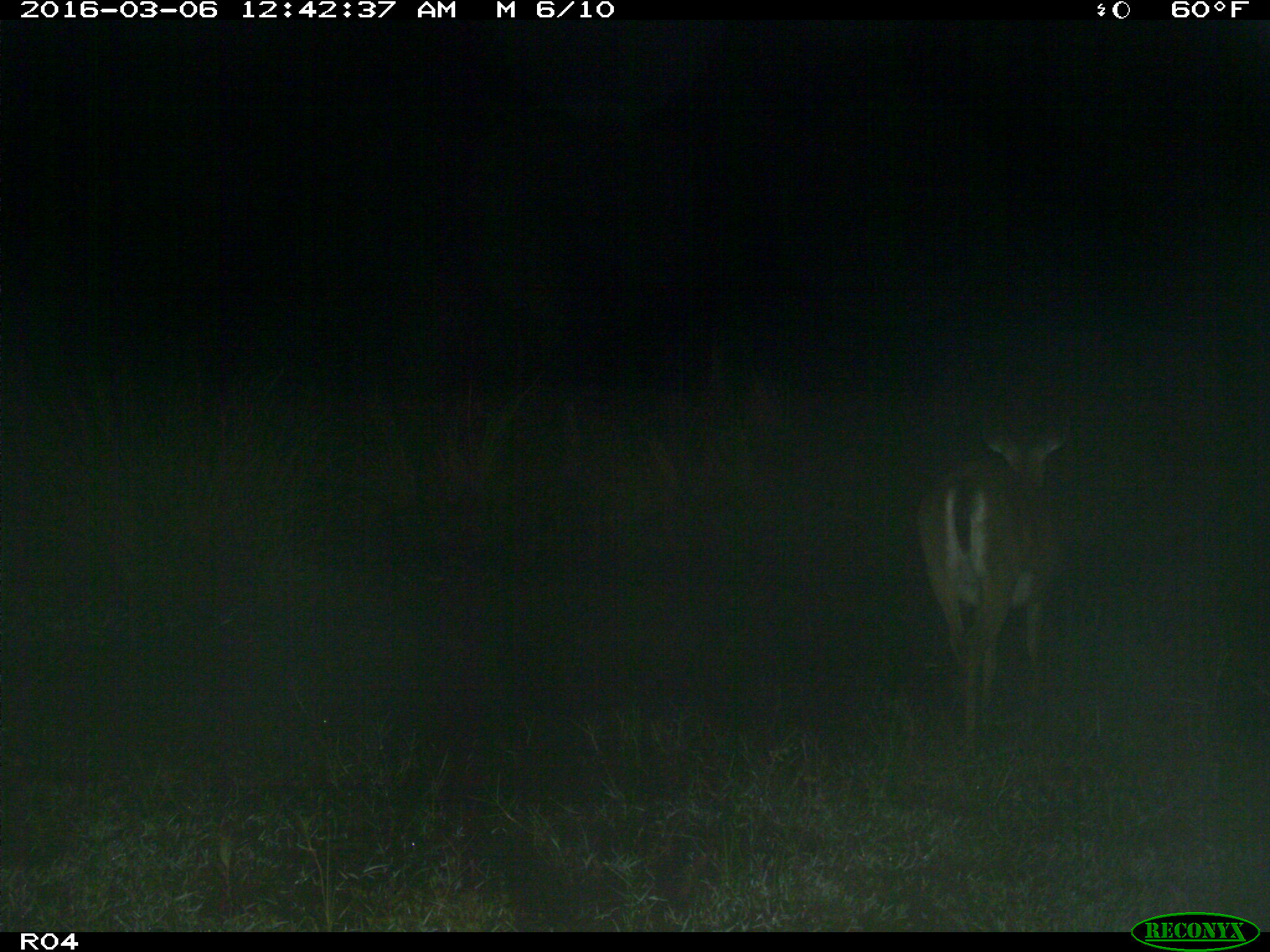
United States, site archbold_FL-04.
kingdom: Animalia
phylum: Chordata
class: Mammalia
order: Artiodactyla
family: Cervidae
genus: Odocoileus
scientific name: Odocoileus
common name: deer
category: unidentified deer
Unidentified deer (deer) (Odocoileus).